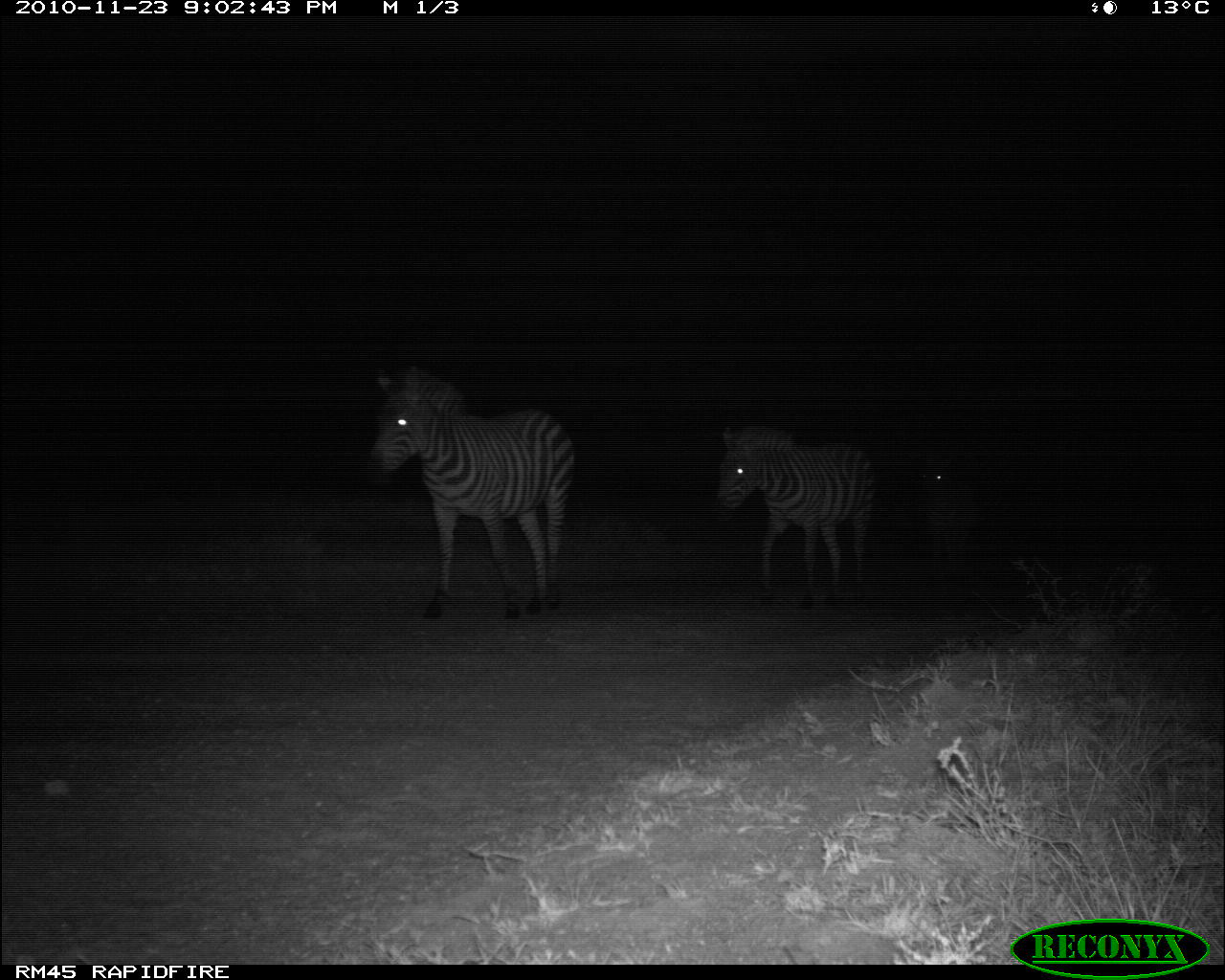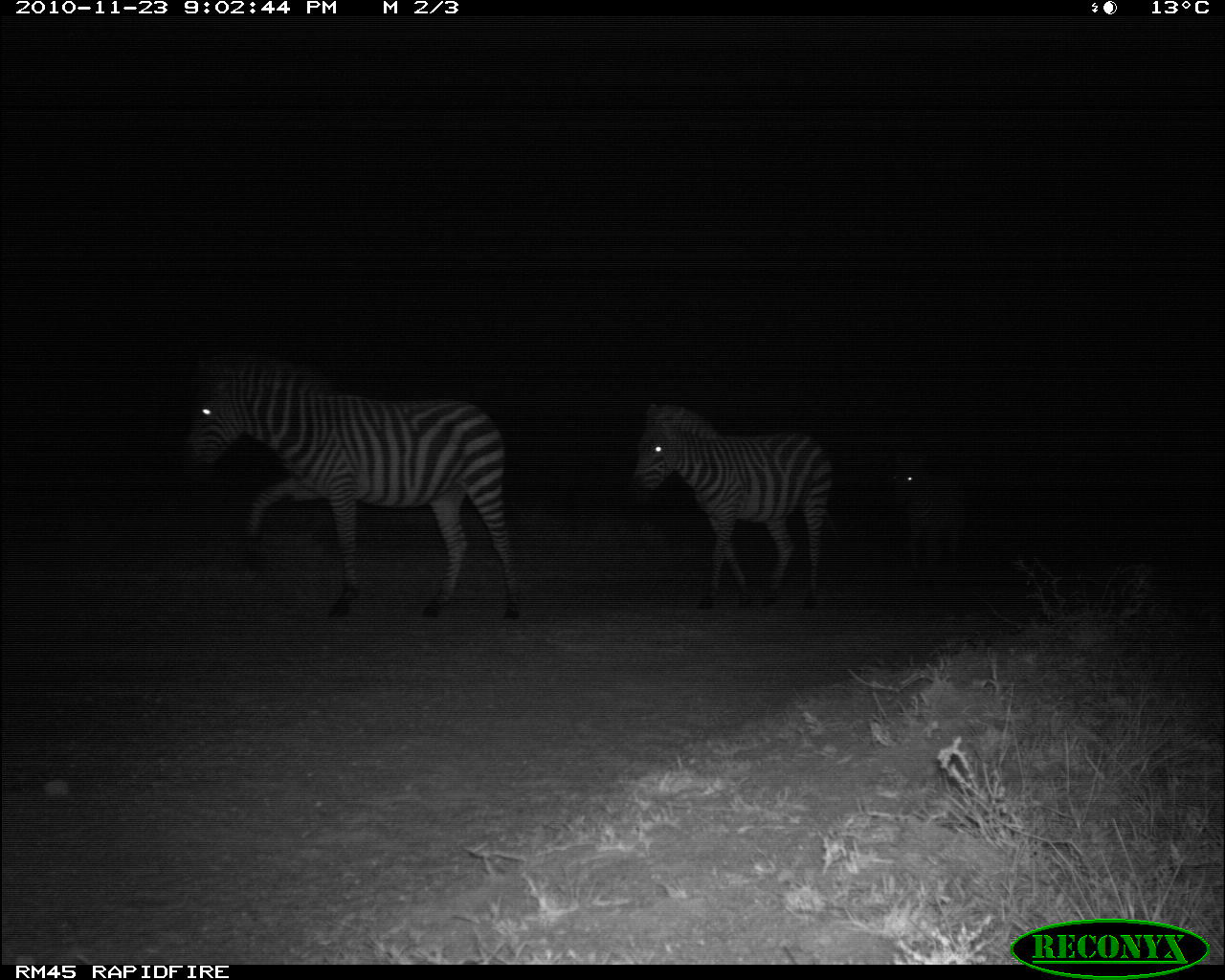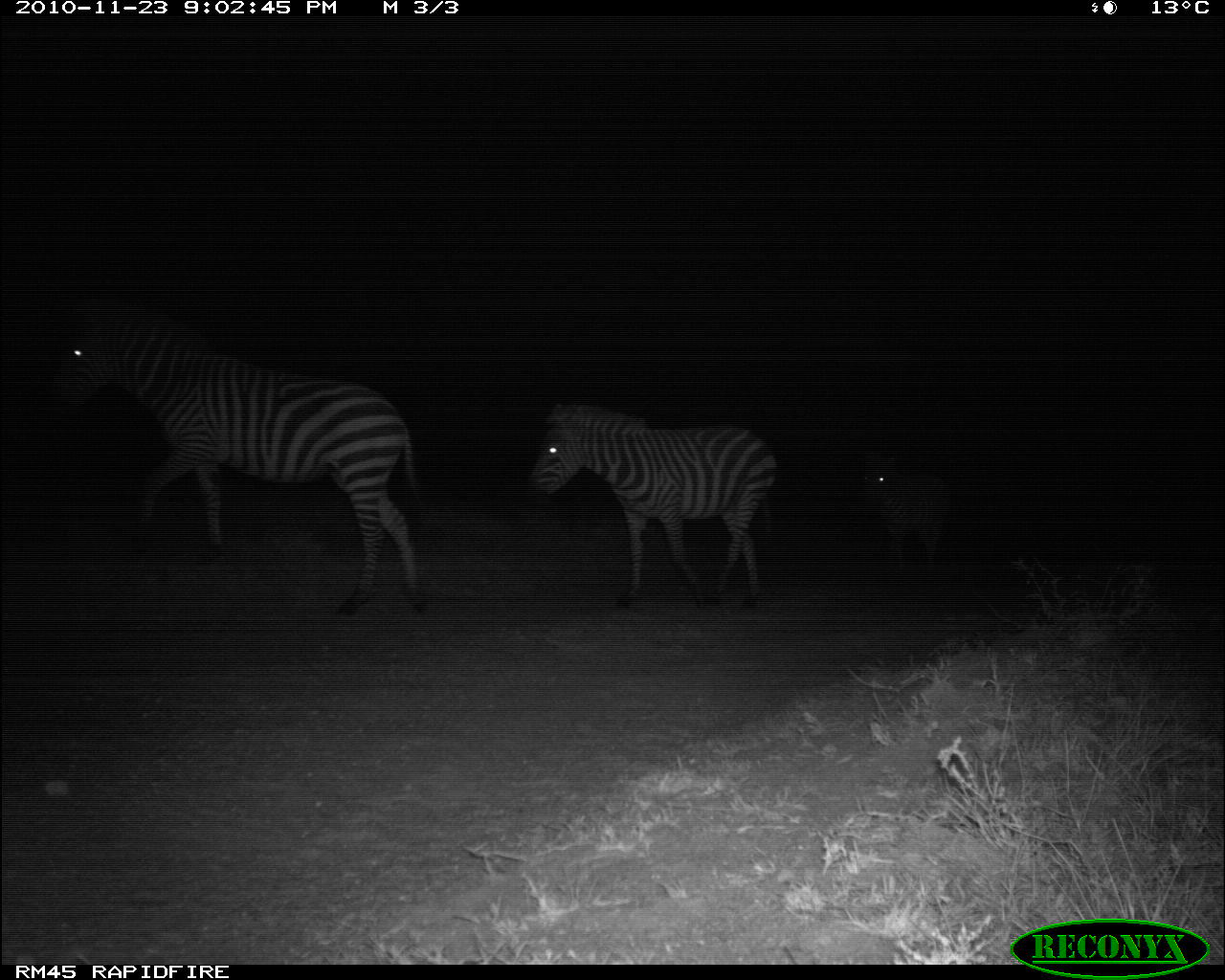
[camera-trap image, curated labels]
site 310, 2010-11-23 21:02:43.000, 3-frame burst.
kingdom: Animalia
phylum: Chordata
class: Mammalia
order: Perissodactyla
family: Equidae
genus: Equus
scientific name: Equus quagga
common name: plains zebra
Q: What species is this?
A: Equus quagga (plains zebra).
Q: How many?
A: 3.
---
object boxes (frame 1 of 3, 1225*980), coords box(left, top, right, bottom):
equus quagga: box(369, 365, 576, 621); box(717, 424, 876, 608); box(915, 445, 977, 574)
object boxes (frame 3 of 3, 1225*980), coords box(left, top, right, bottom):
equus quagga: box(41, 305, 428, 616); box(524, 401, 778, 610); box(857, 453, 946, 569)